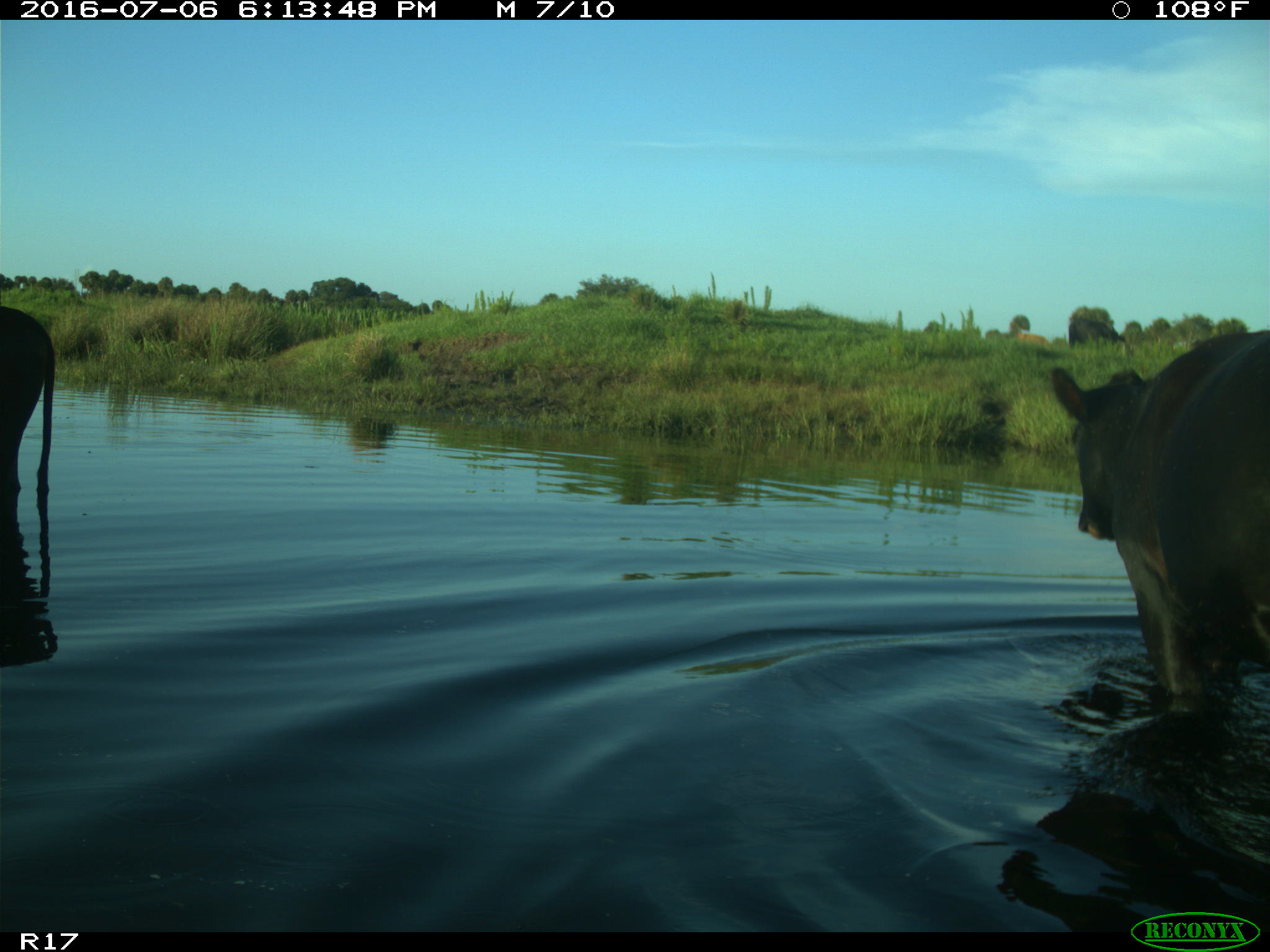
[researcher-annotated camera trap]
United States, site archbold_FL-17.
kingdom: Animalia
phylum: Chordata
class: Mammalia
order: Artiodactyla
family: Bovidae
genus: Bos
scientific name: Bos taurus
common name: domestic cow